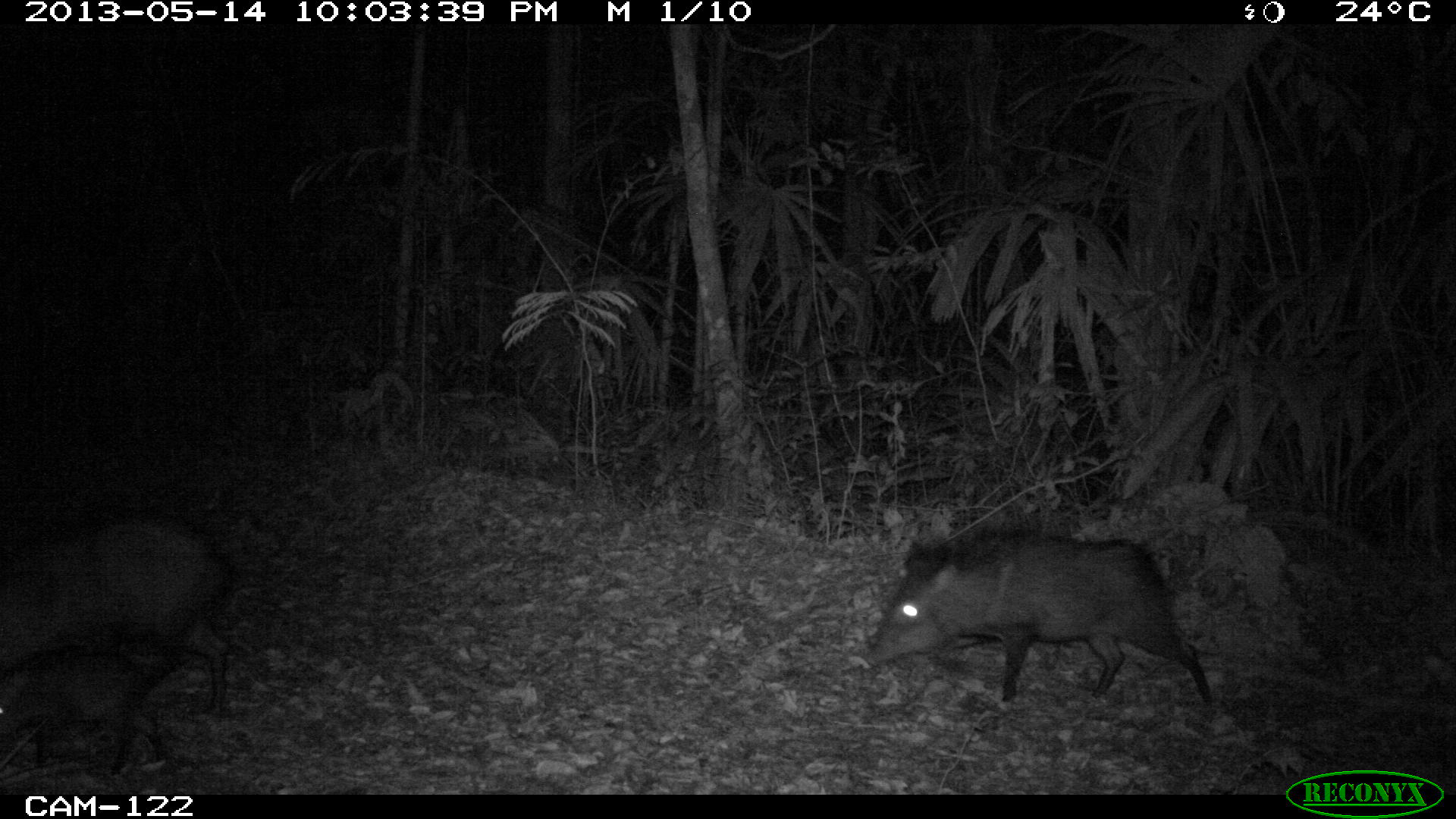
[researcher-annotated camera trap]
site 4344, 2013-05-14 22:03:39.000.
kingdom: Animalia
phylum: Chordata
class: Mammalia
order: Artiodactyla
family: Tayassuidae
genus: Pecari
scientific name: Pecari tajacu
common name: collared peccary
Pecari tajacu (collared peccary), count 9.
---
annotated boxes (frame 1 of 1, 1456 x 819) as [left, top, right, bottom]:
pecari tajacu: [860, 522, 1213, 704]; [0, 514, 241, 719]; [0, 637, 182, 778]